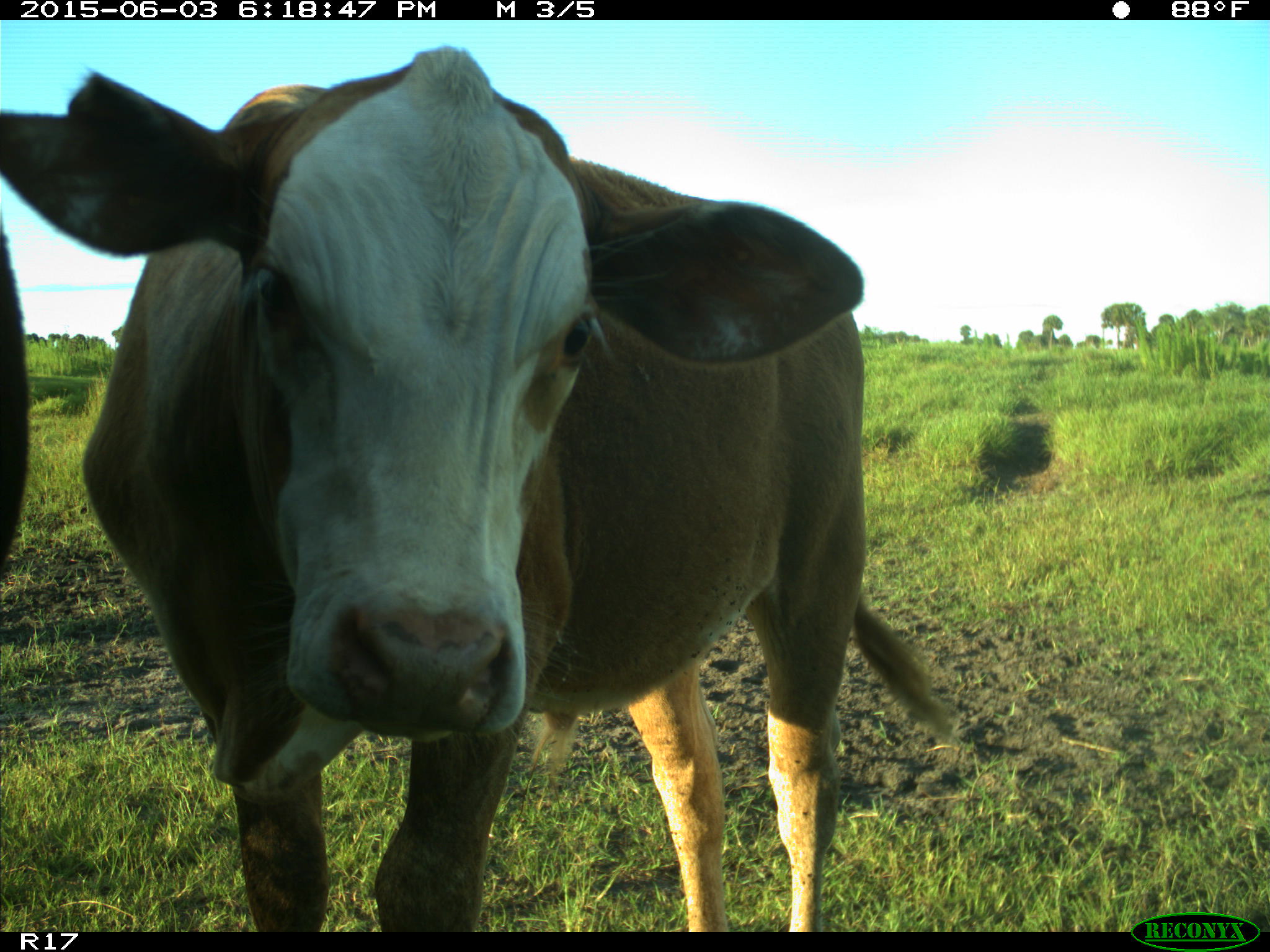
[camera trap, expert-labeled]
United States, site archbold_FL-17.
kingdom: Animalia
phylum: Chordata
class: Mammalia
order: Artiodactyla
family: Bovidae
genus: Bos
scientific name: Bos taurus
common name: domestic cow